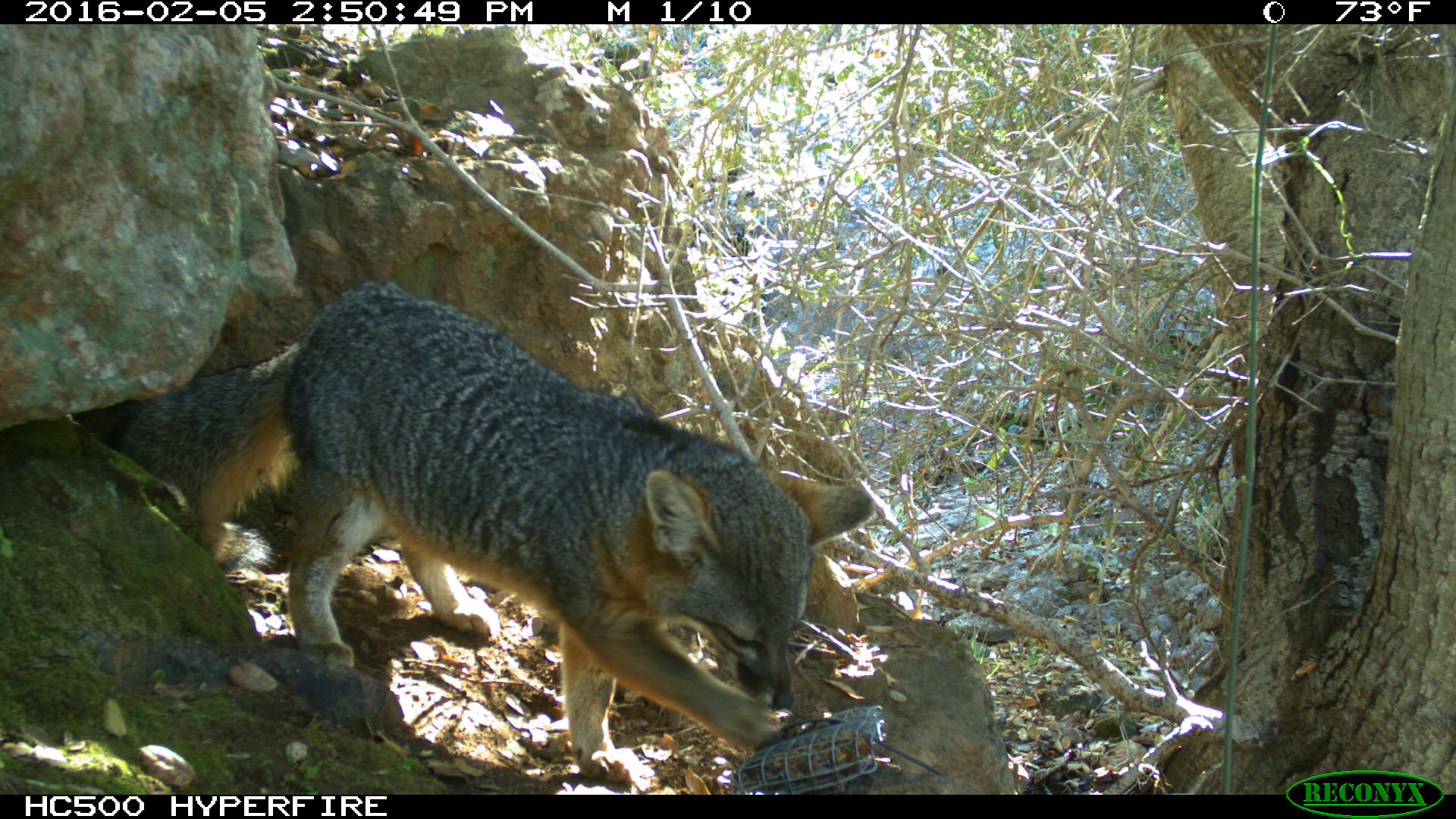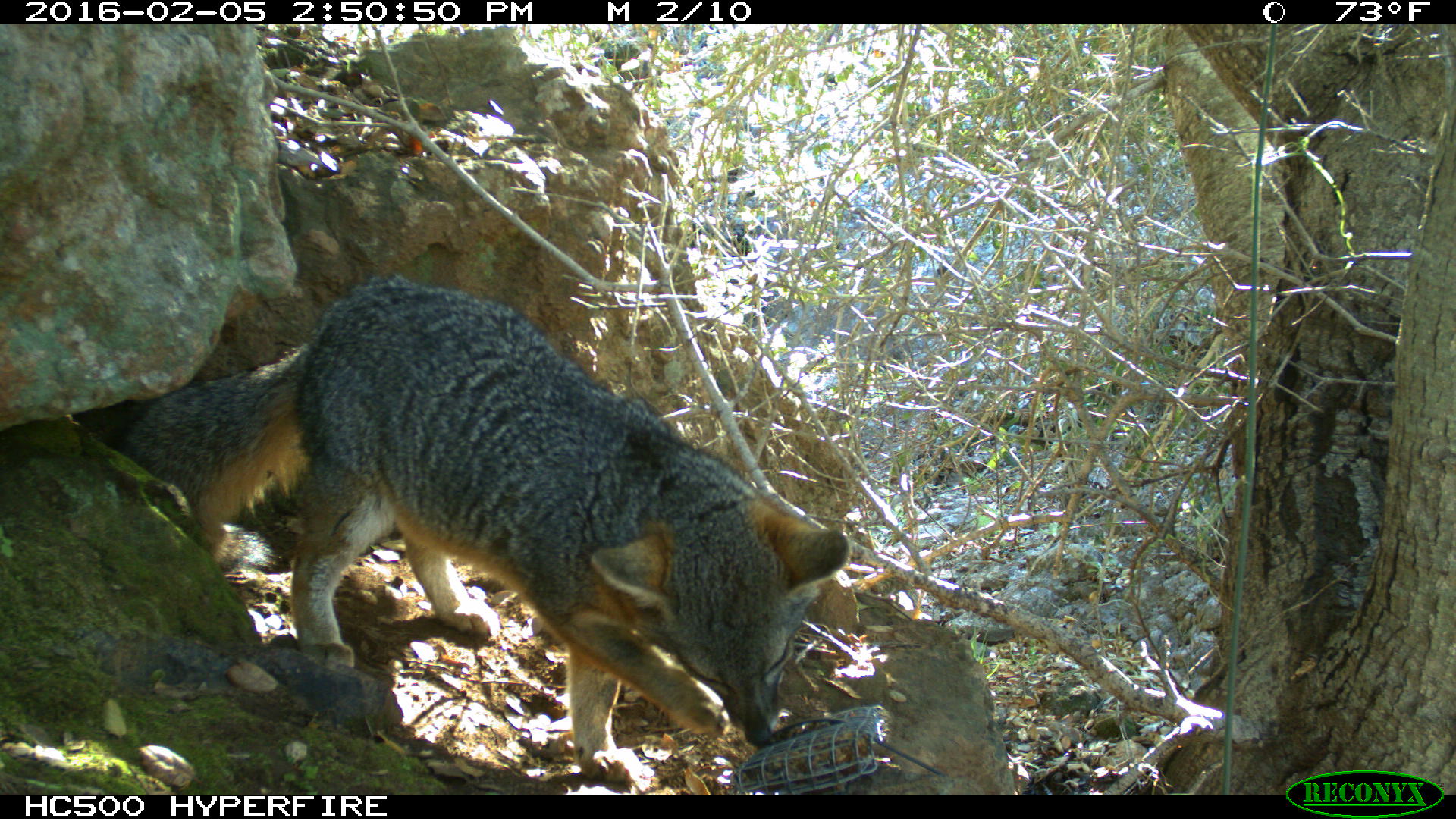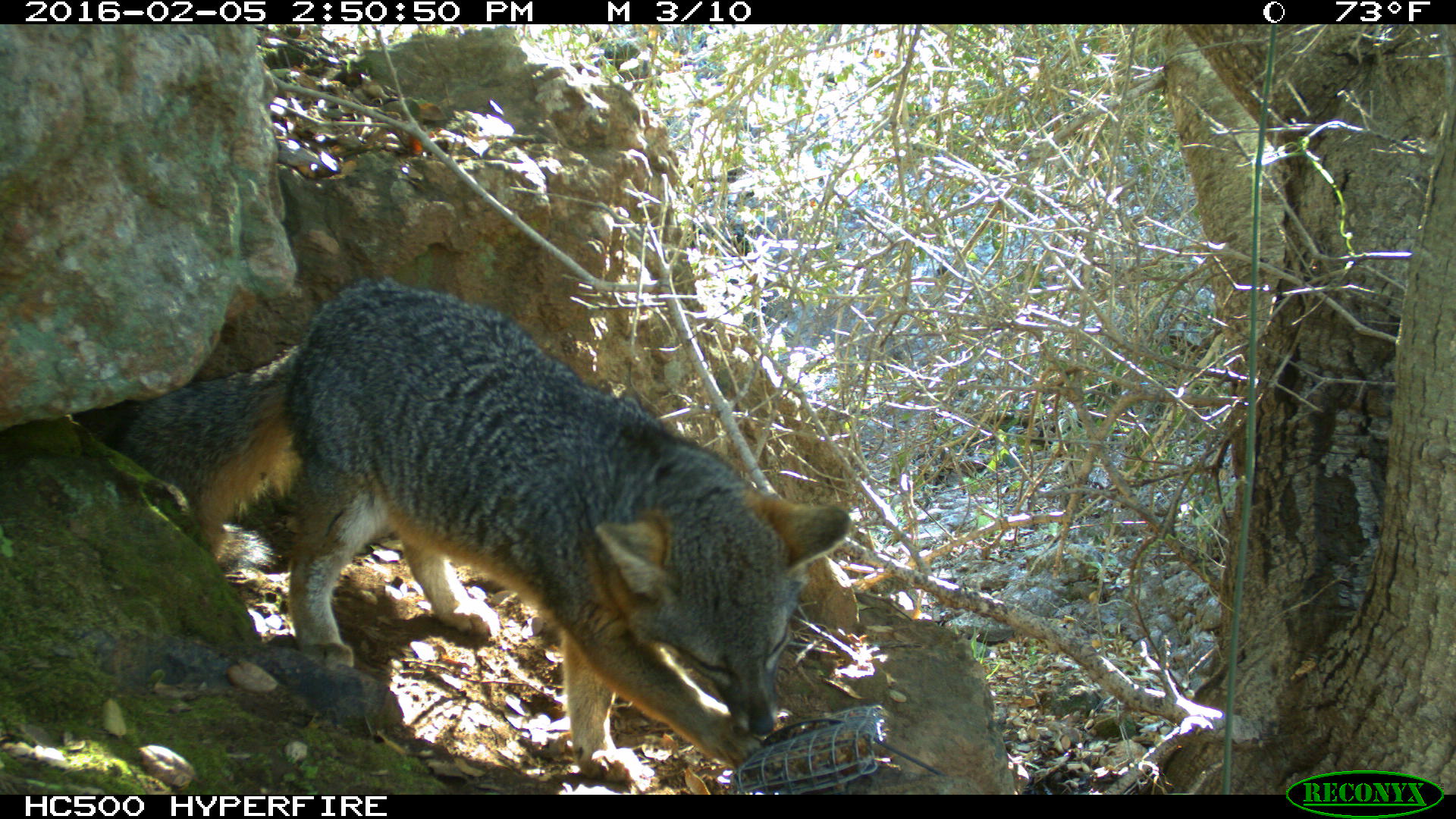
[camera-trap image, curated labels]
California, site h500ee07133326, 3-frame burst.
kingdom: Animalia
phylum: Chordata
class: Mammalia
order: Carnivora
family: Canidae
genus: Urocyon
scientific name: Urocyon littoralis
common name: island fox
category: fox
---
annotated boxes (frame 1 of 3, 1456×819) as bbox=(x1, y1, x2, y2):
fox: bbox=(108, 274, 880, 784)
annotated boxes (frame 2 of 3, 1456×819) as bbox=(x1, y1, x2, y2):
fox: bbox=(102, 273, 850, 783)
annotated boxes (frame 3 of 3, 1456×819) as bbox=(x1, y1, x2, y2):
fox: bbox=(112, 271, 852, 784)